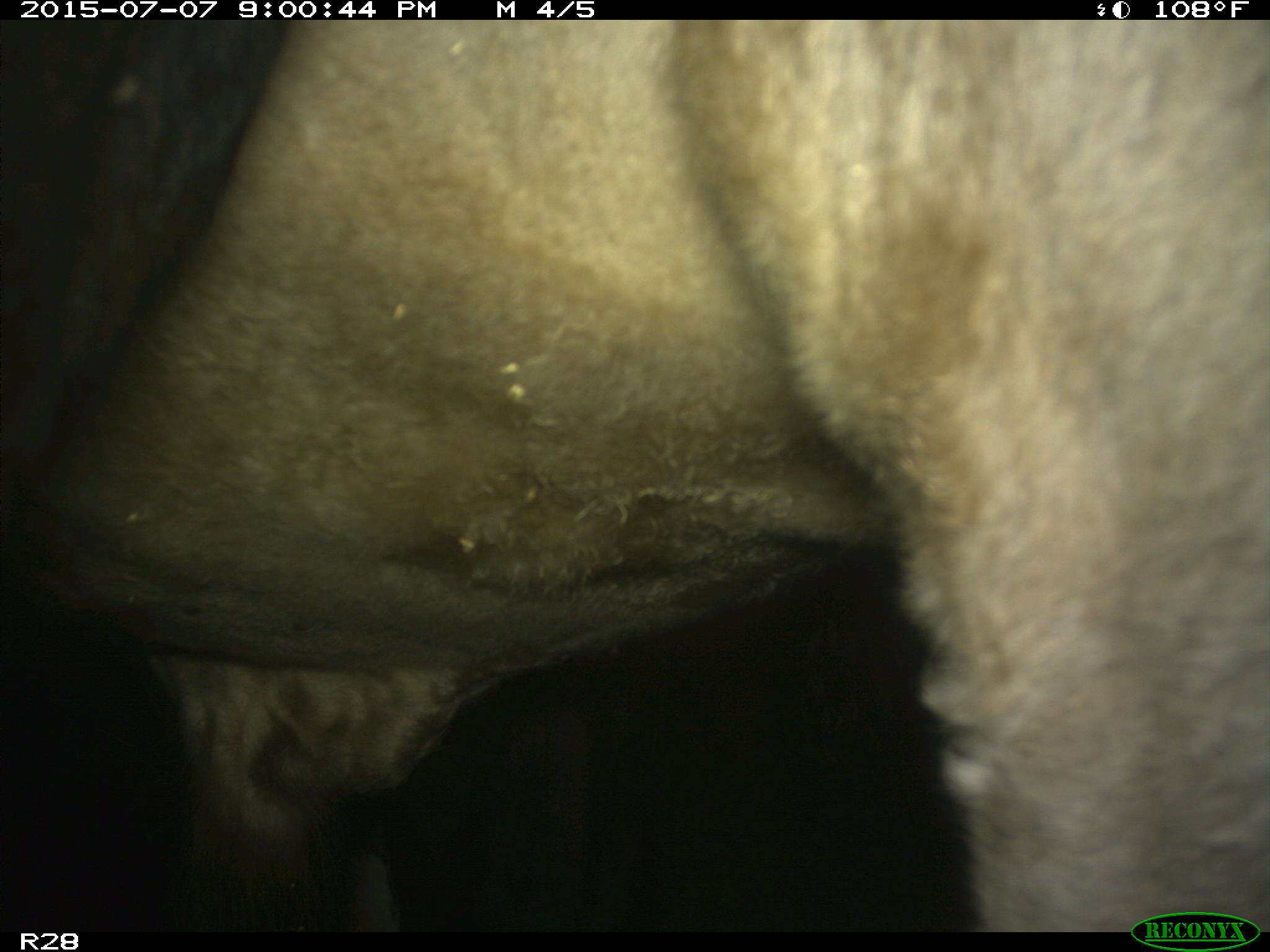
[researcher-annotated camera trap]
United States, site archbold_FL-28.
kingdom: Animalia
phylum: Chordata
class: Mammalia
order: Artiodactyla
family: Bovidae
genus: Bos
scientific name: Bos taurus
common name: domestic cow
Bos taurus (domestic cow).